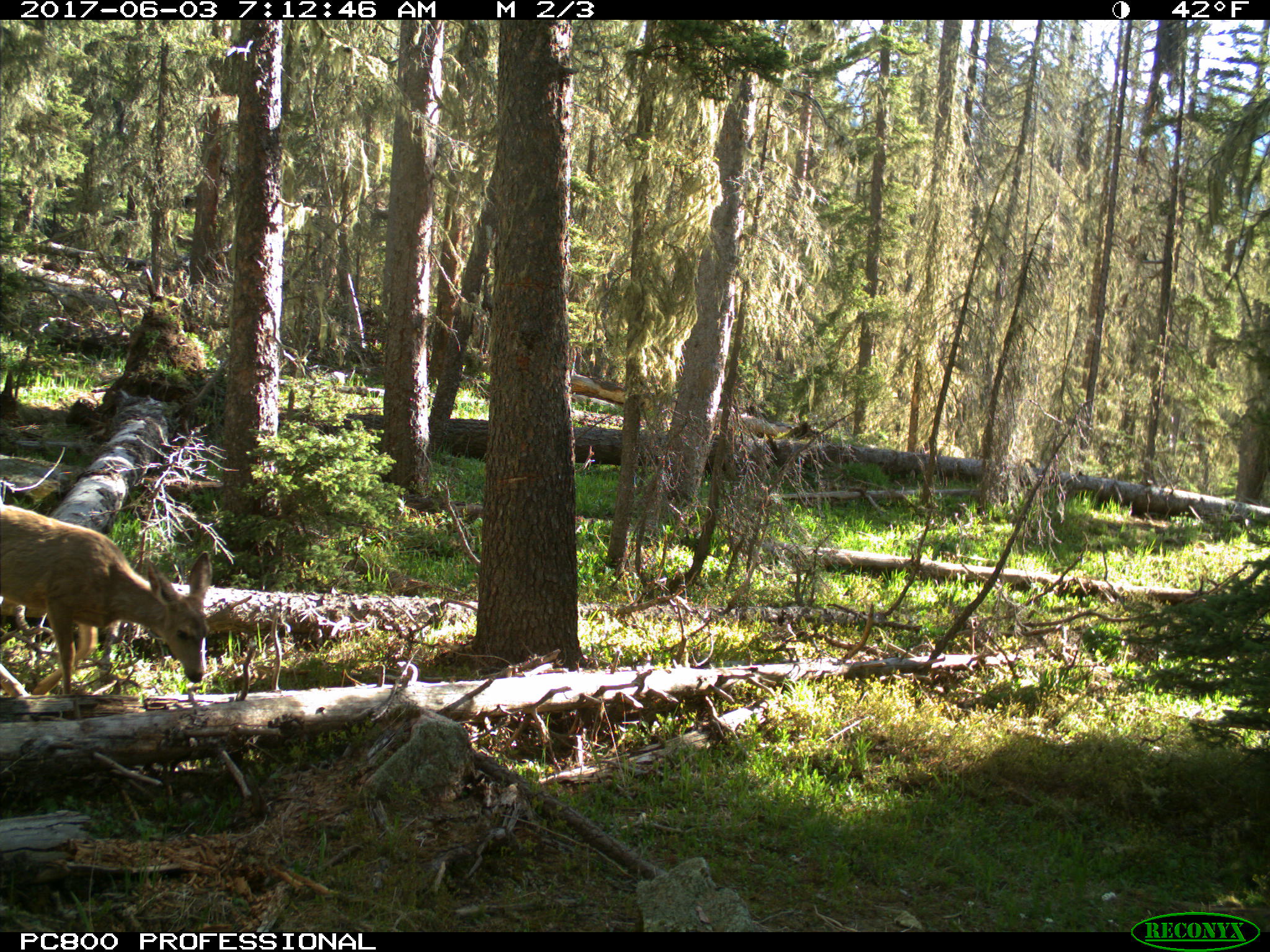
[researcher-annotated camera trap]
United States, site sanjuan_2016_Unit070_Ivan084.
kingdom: Animalia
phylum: Chordata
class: Mammalia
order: Artiodactyla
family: Cervidae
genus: Odocoileus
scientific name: Odocoileus hemionus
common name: mule deer